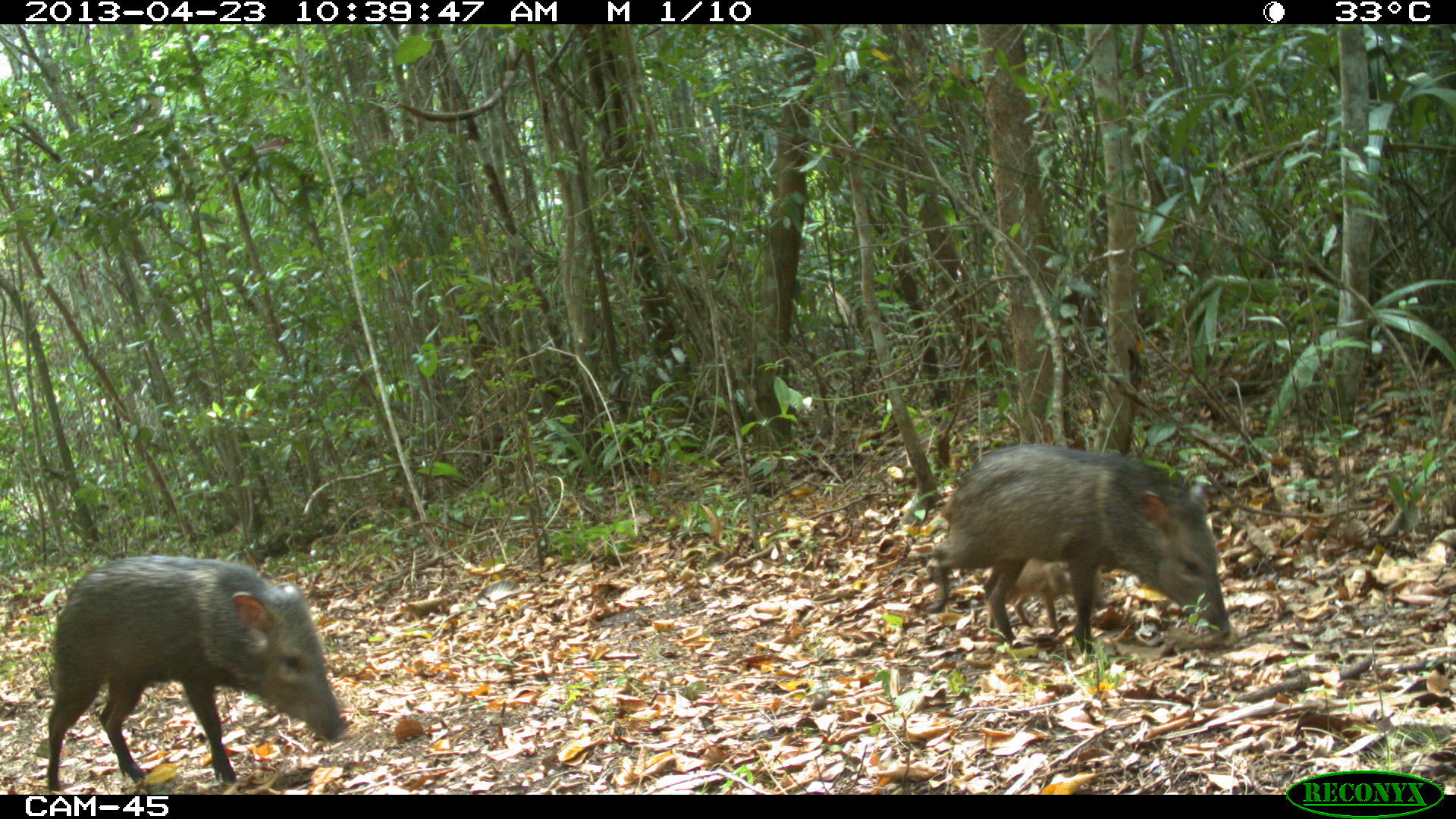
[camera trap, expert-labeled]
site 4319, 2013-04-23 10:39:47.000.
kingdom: Animalia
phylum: Chordata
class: Mammalia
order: Artiodactyla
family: Tayassuidae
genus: Pecari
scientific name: Pecari tajacu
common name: collared peccary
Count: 5.